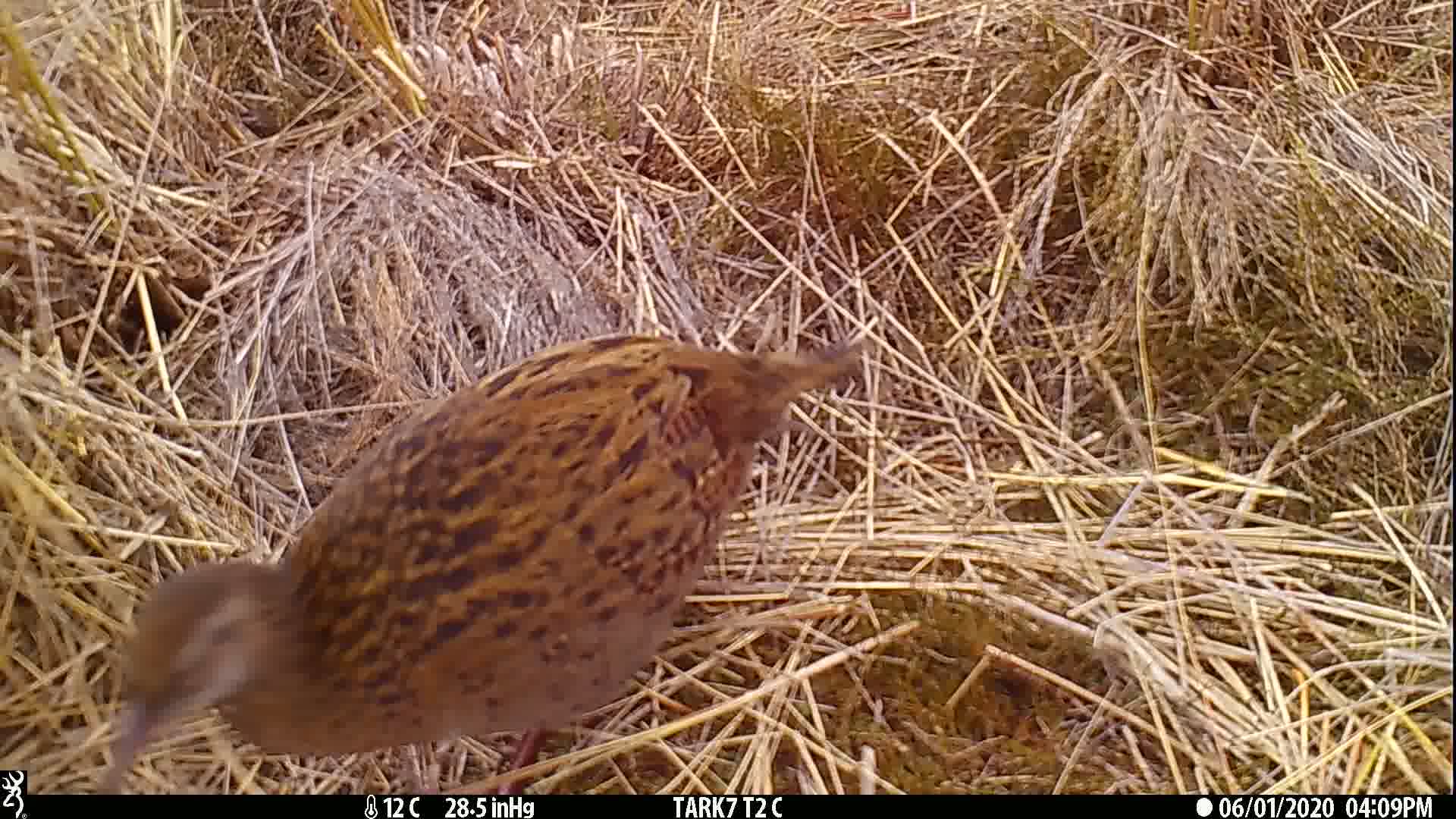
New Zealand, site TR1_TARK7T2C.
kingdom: Animalia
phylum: Chordata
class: Aves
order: Gruiformes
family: Rallidae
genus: Gallirallus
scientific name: Gallirallus australis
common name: weka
Weka (Gallirallus australis).